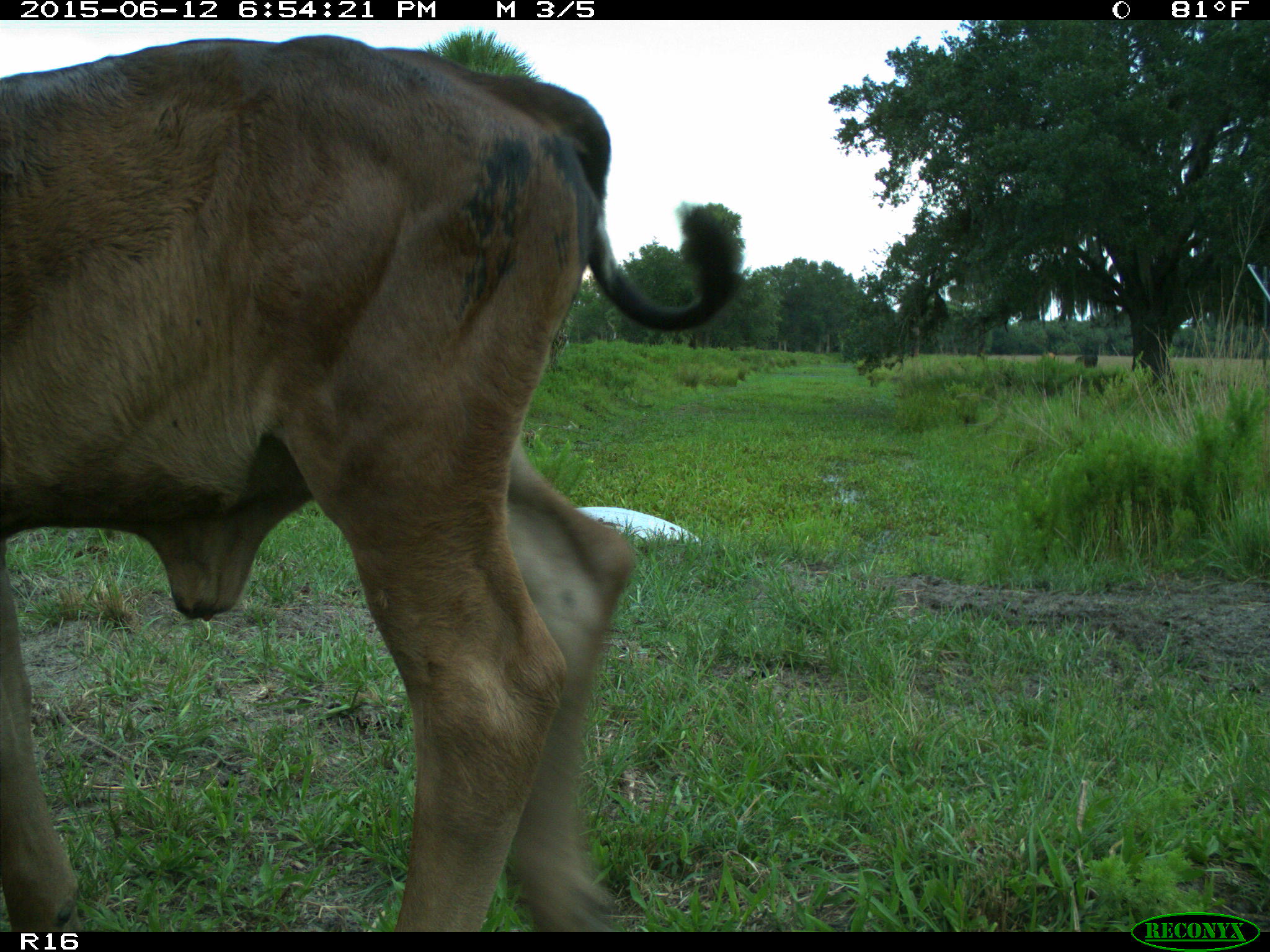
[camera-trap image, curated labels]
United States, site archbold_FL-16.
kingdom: Animalia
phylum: Chordata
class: Mammalia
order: Artiodactyla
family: Bovidae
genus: Bos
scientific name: Bos taurus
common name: domestic cow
Bos taurus (domestic cow).